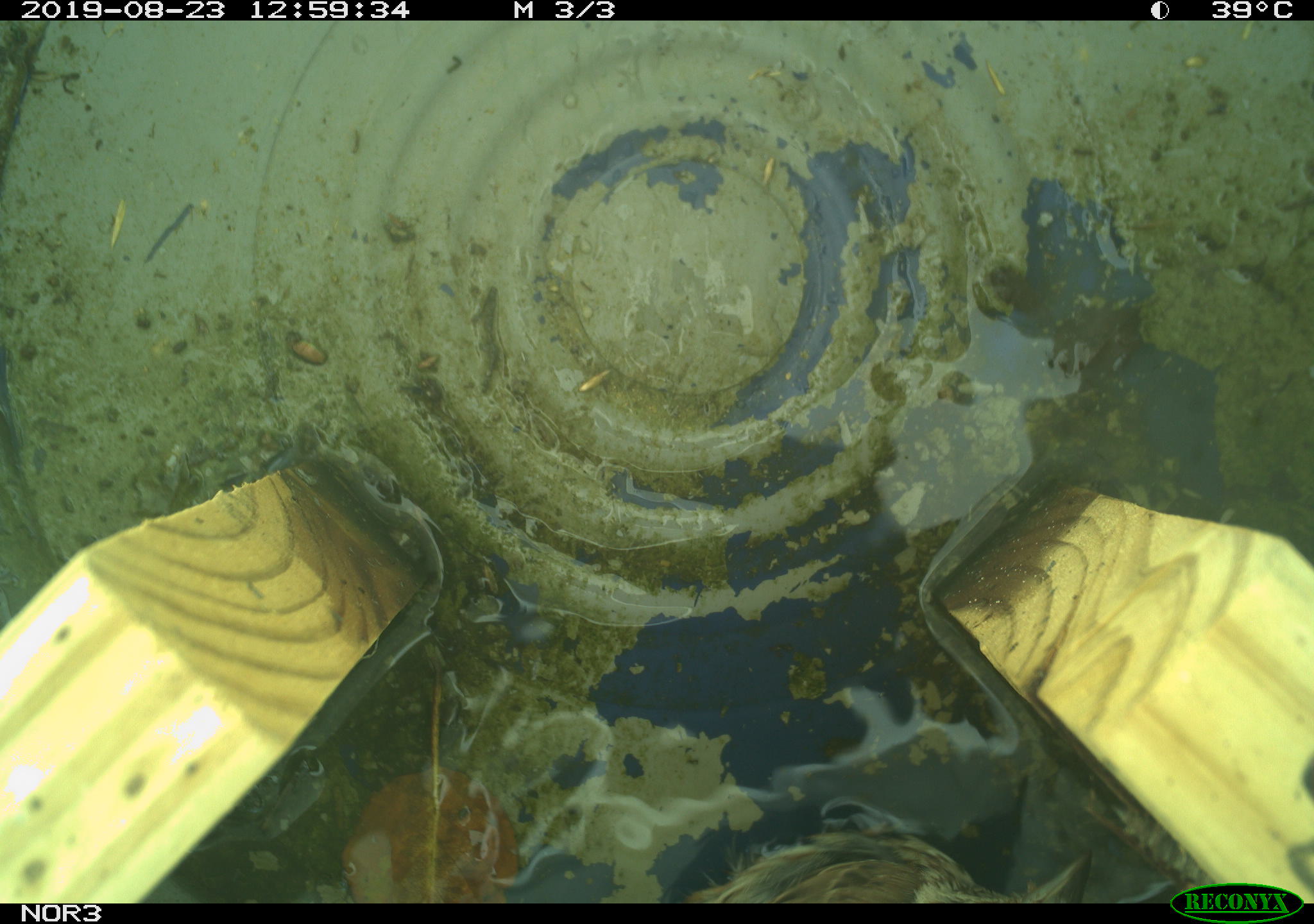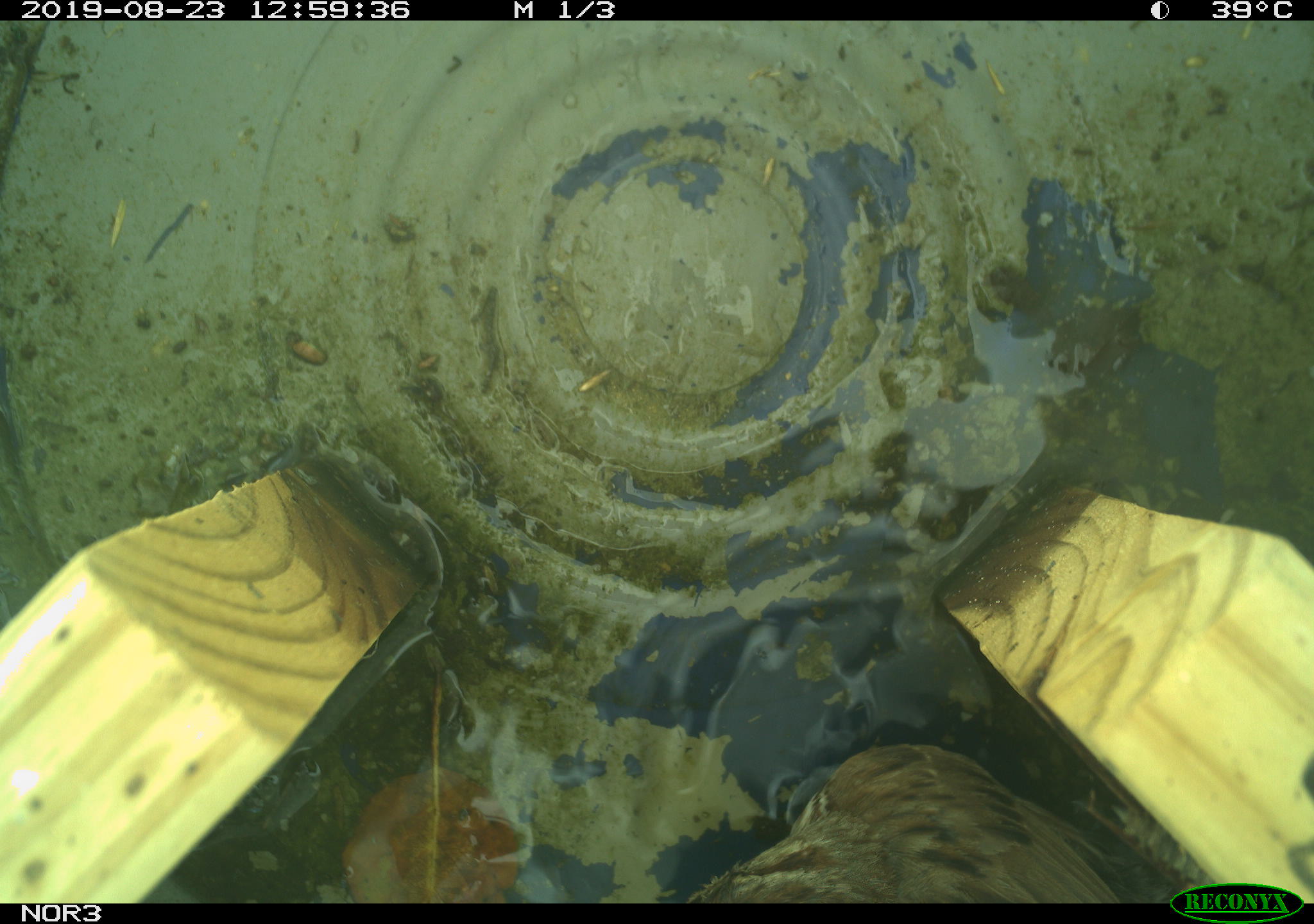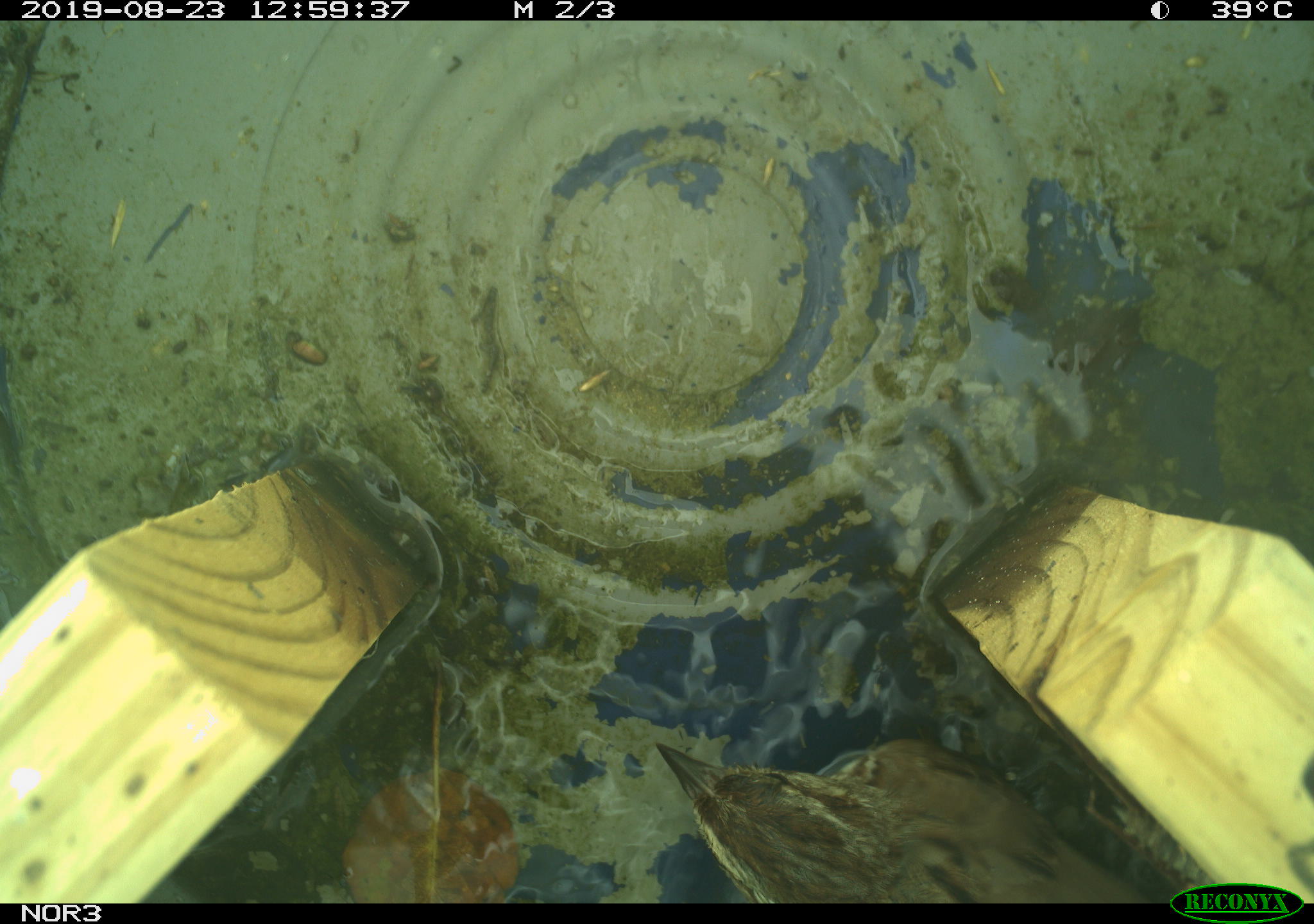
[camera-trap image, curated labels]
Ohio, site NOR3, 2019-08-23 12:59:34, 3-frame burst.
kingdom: Animalia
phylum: Chordata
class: Aves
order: Passeriformes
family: Passerellidae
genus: Melospiza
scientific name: Melospiza melodia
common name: song sparrow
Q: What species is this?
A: Song sparrow (Melospiza melodia).